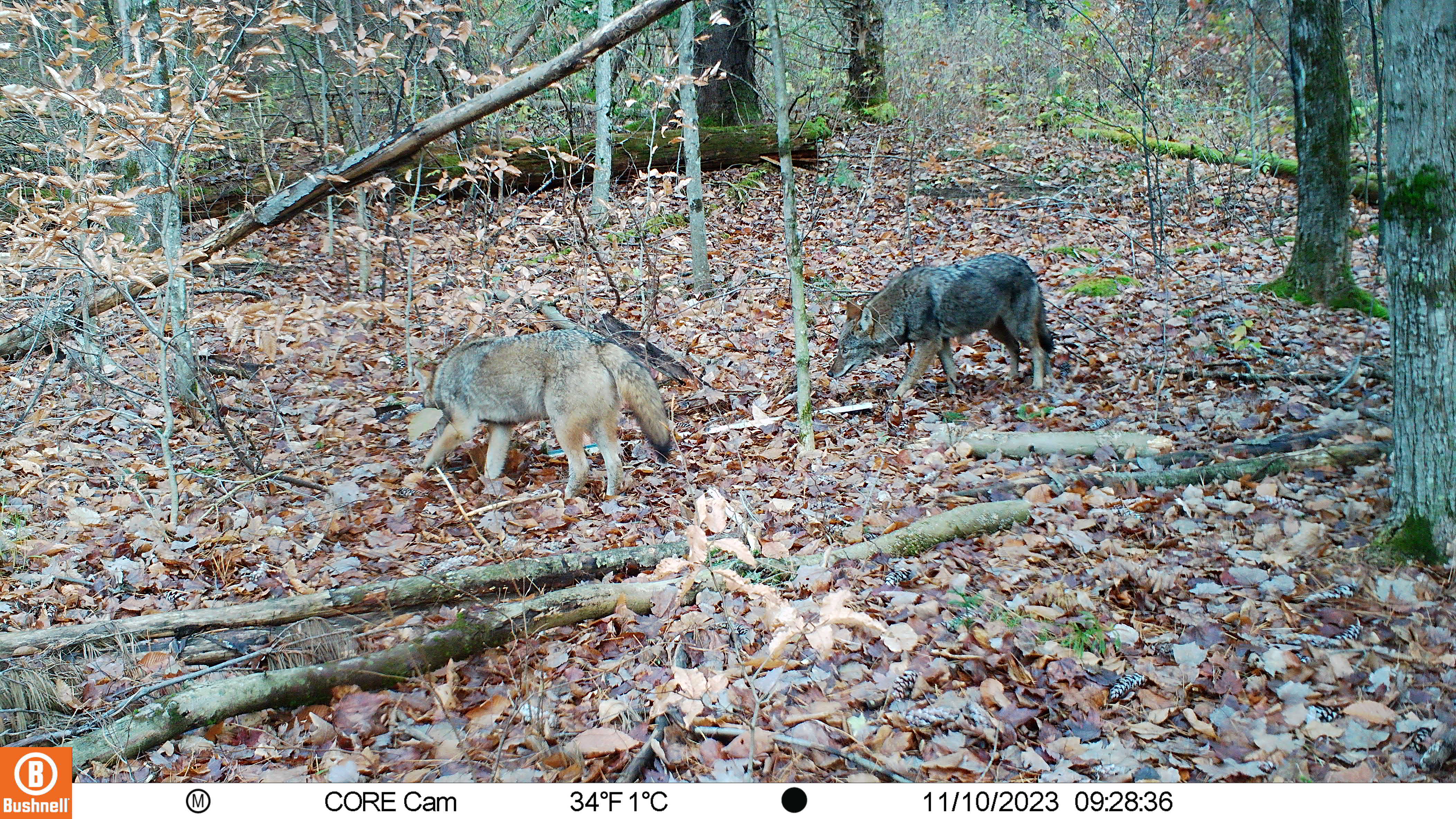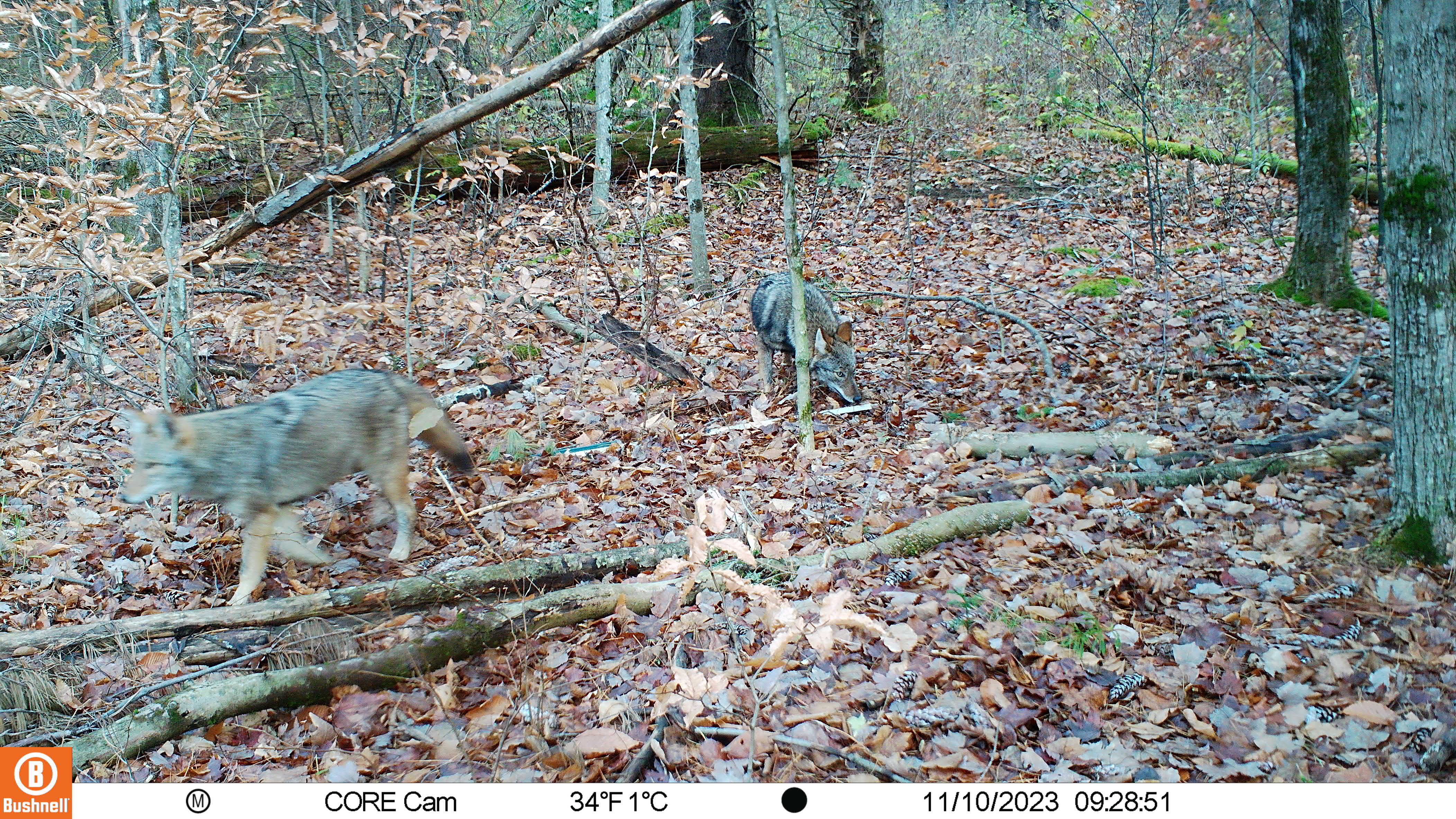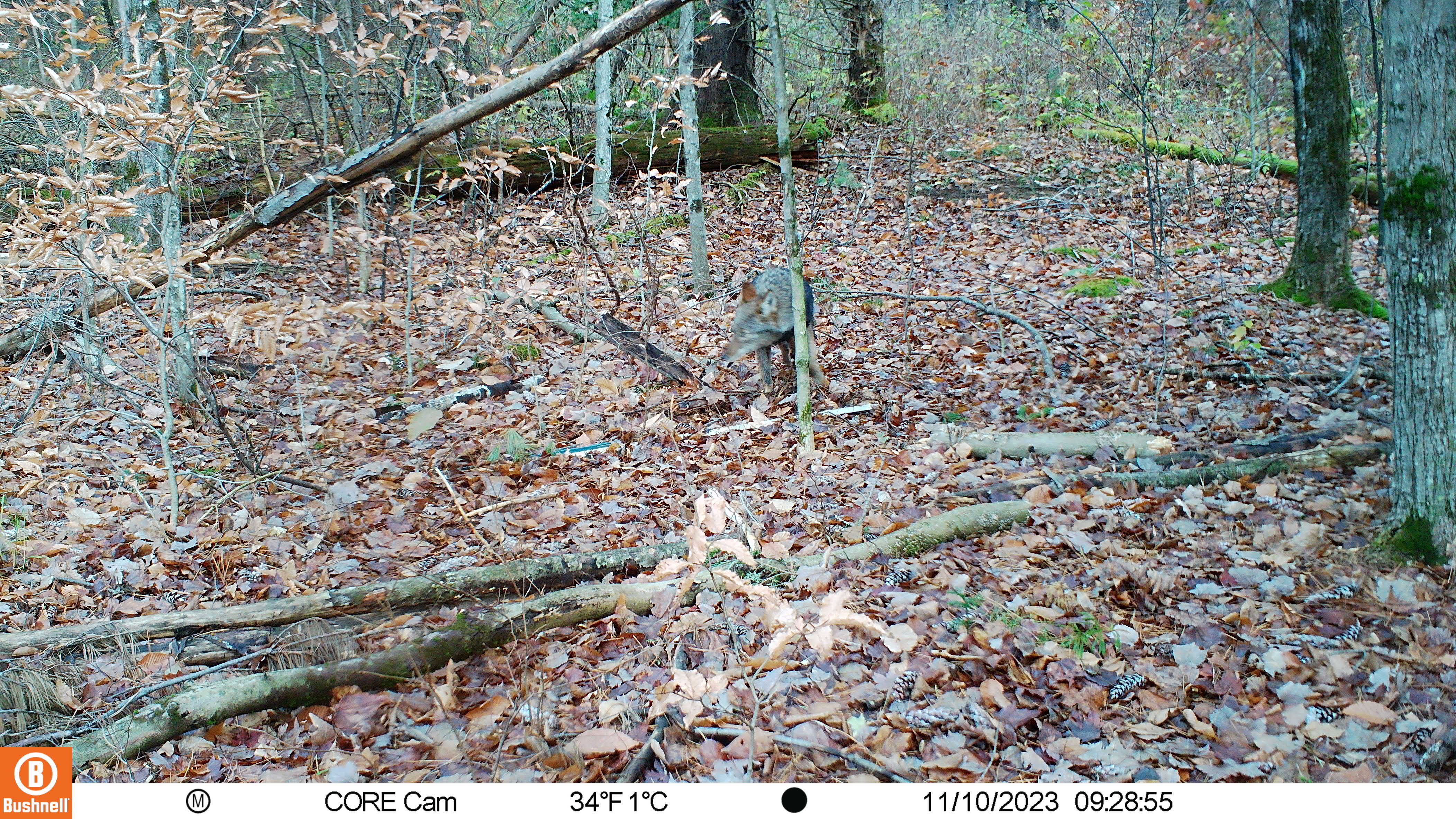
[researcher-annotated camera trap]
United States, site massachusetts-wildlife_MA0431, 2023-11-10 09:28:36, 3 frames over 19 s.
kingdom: Animalia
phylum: Chordata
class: Mammalia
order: Carnivora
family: Canidae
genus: Canis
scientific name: Canis latrans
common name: coyote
Coyote (Canis latrans).